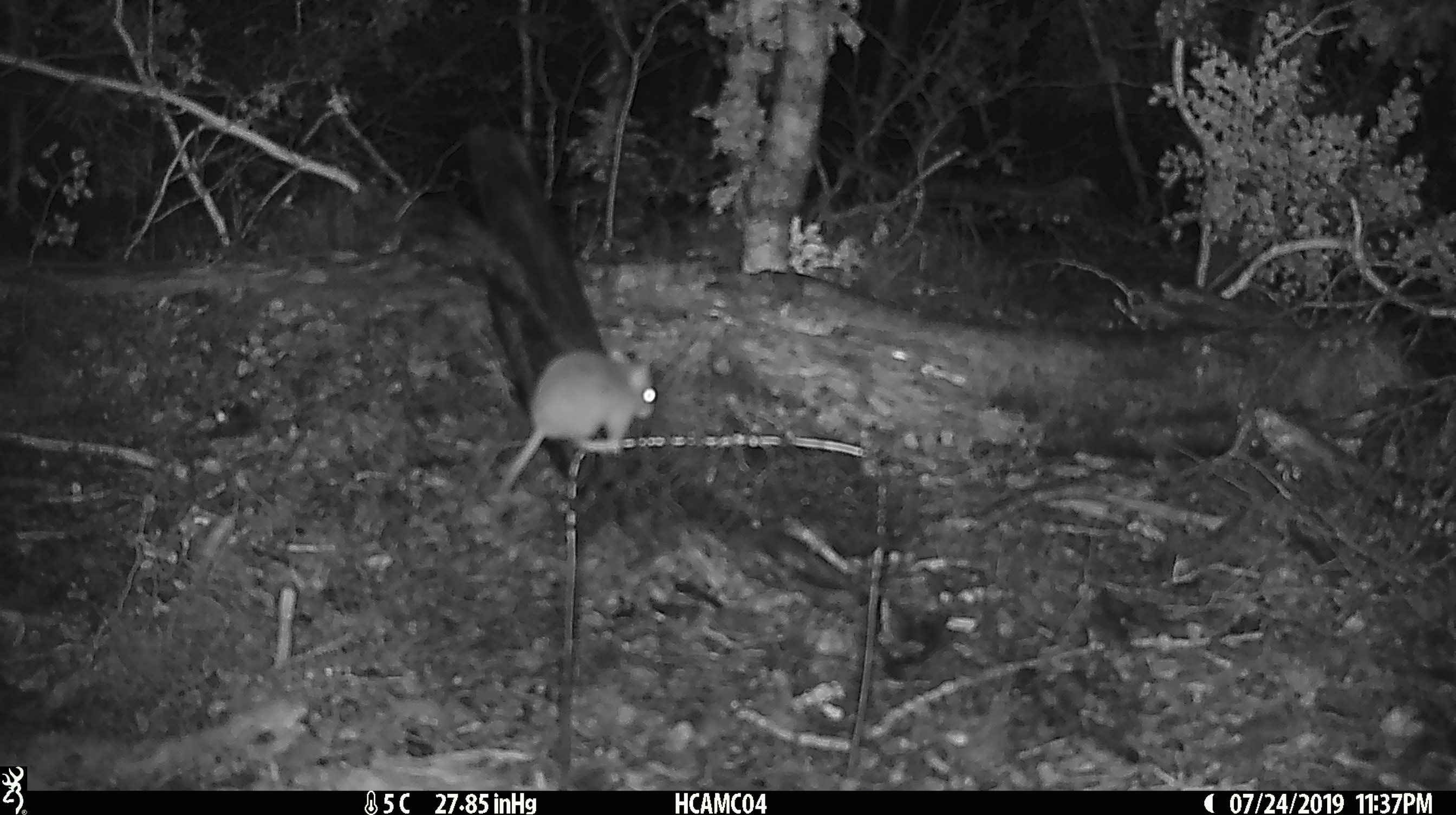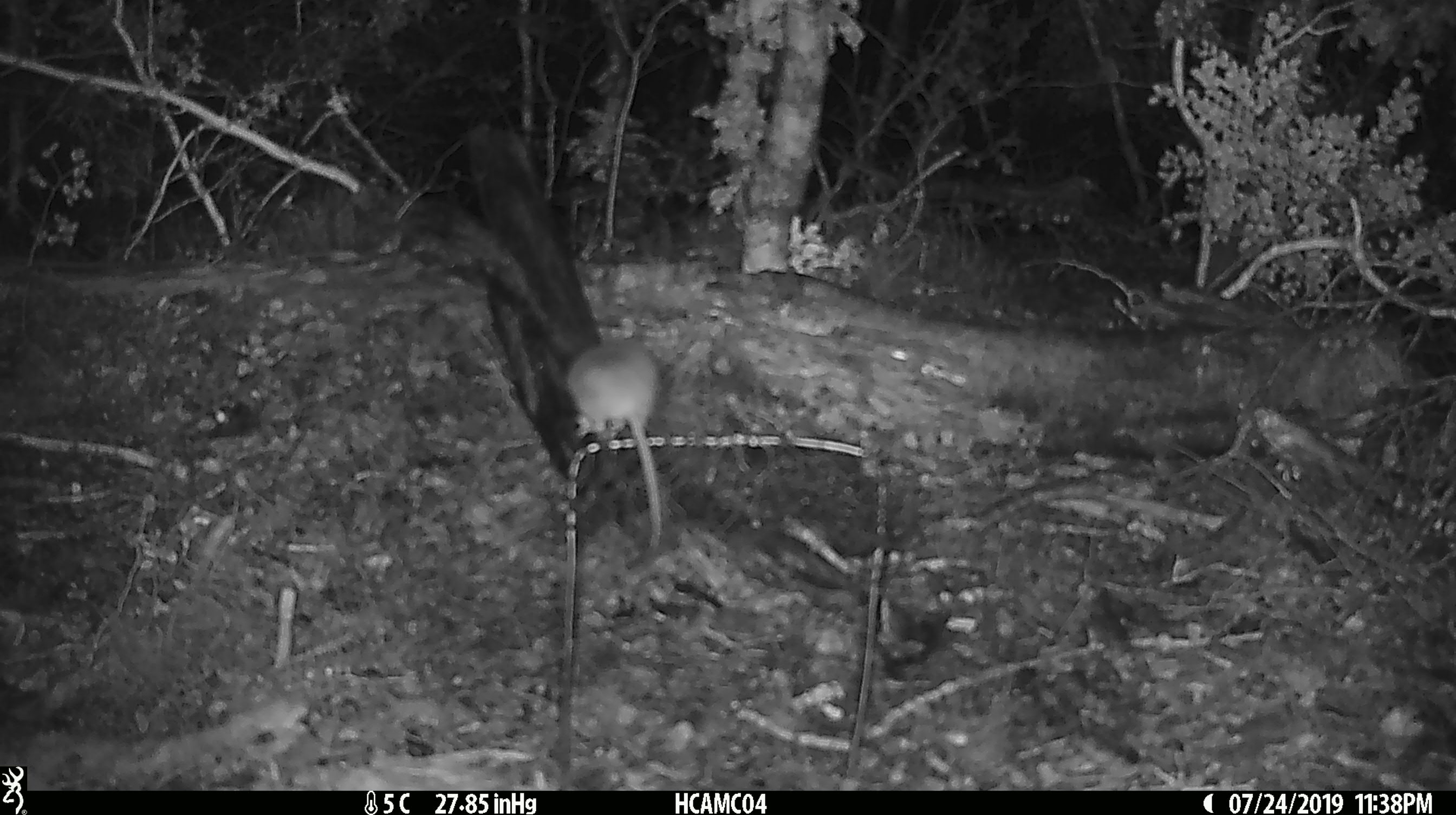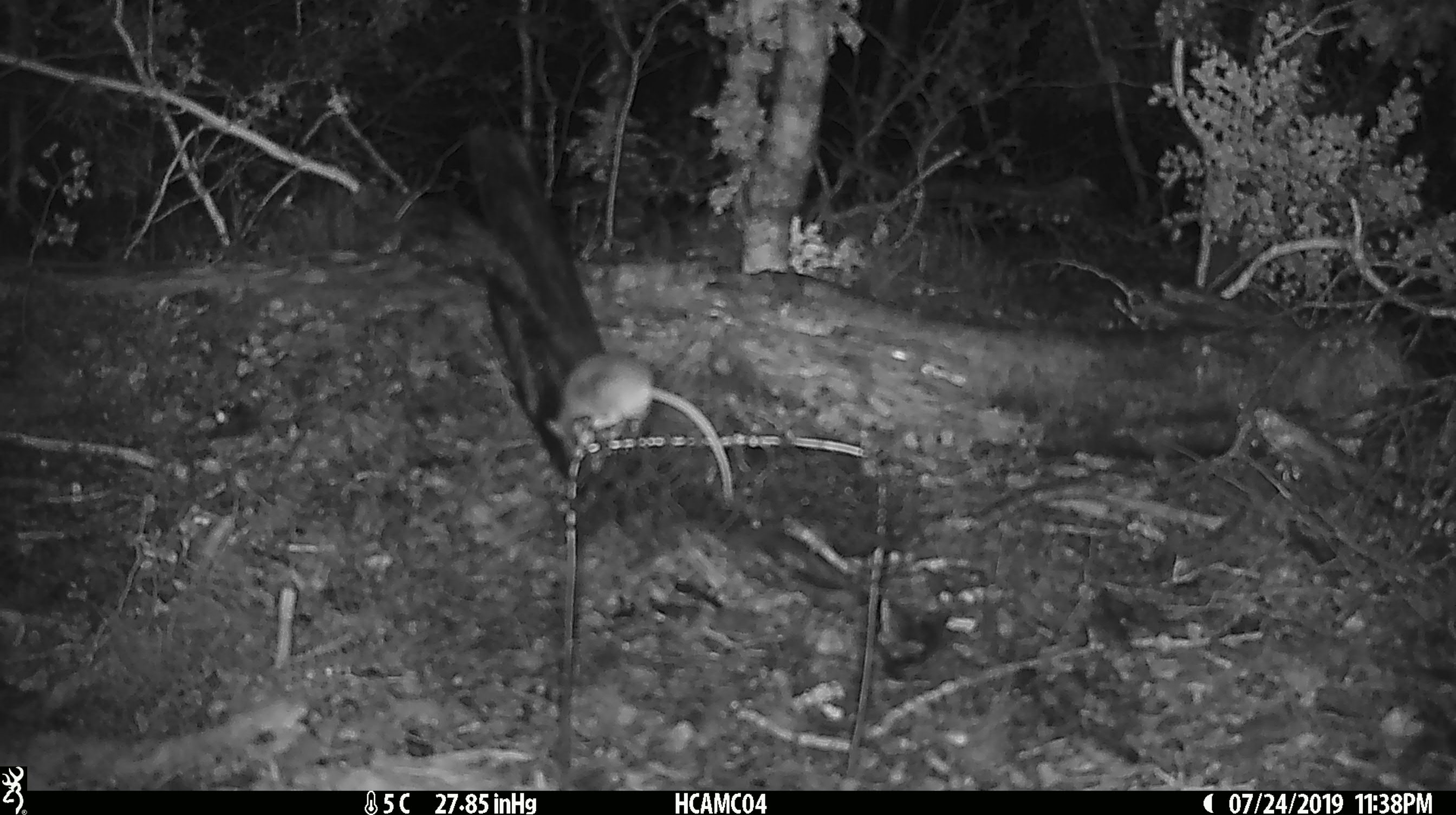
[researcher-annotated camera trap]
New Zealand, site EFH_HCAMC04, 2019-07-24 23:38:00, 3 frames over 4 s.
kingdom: Animalia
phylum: Chordata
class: Mammalia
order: Rodentia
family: Muridae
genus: Mus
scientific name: Mus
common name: mouse